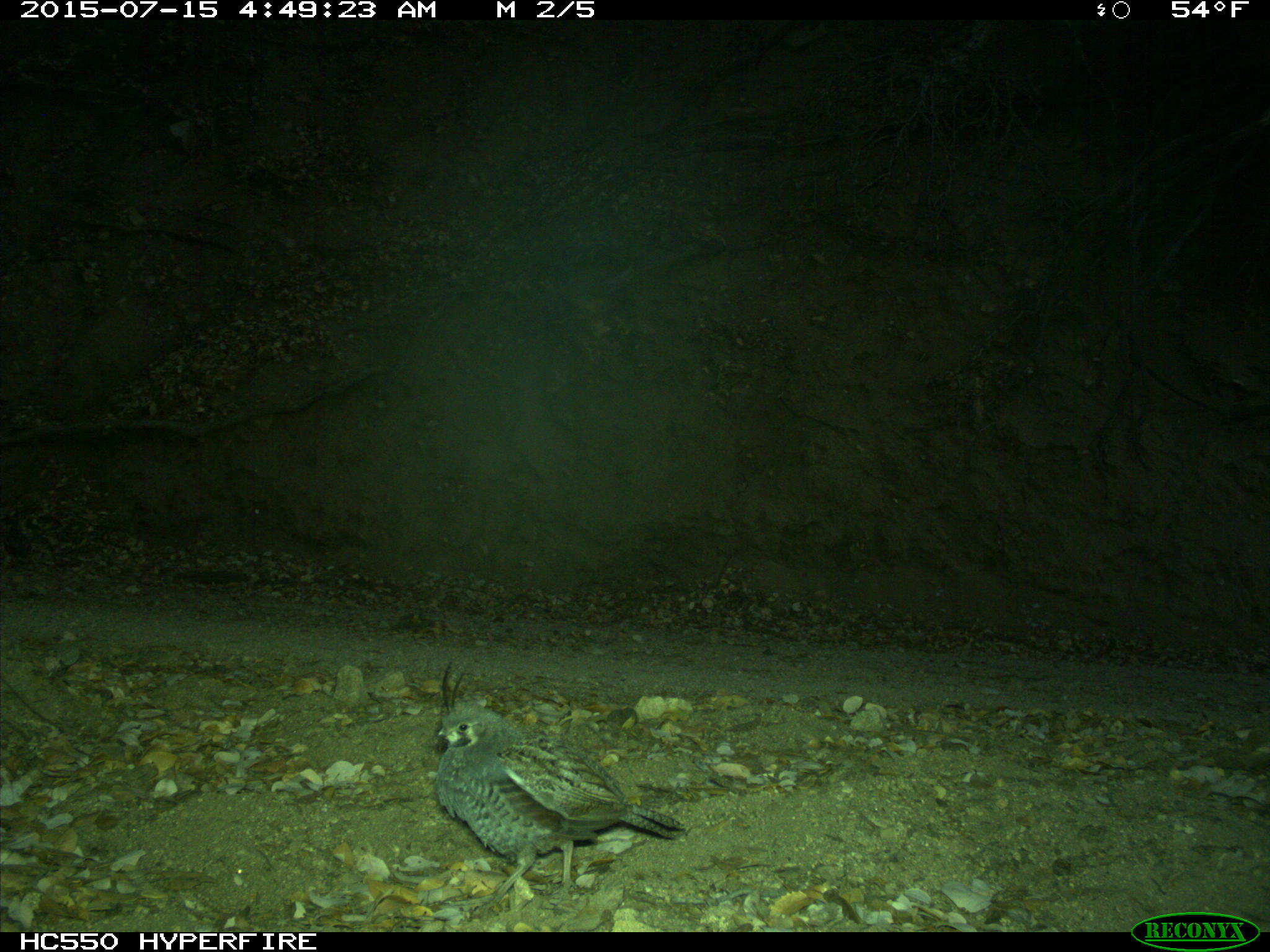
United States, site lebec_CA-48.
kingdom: Animalia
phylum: Chordata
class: Aves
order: Galliformes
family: Odontophoridae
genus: Callipepla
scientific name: Callipepla californica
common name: california quail